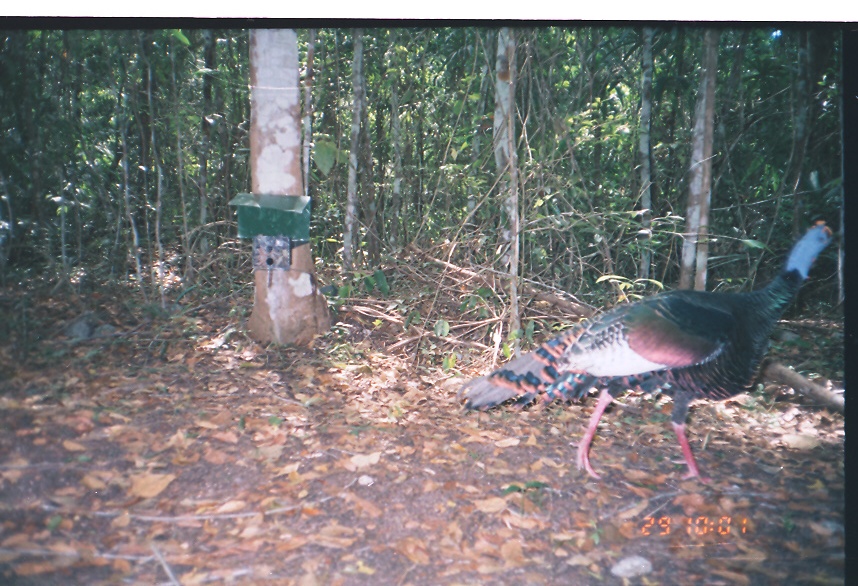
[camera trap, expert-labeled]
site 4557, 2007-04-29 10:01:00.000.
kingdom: Animalia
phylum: Chordata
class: Aves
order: Galliformes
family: Phasianidae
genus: Meleagris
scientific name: Meleagris ocellata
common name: ocellated turkey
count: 1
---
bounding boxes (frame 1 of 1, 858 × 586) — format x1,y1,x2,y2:
meleagris ocellata: 457,219,836,486